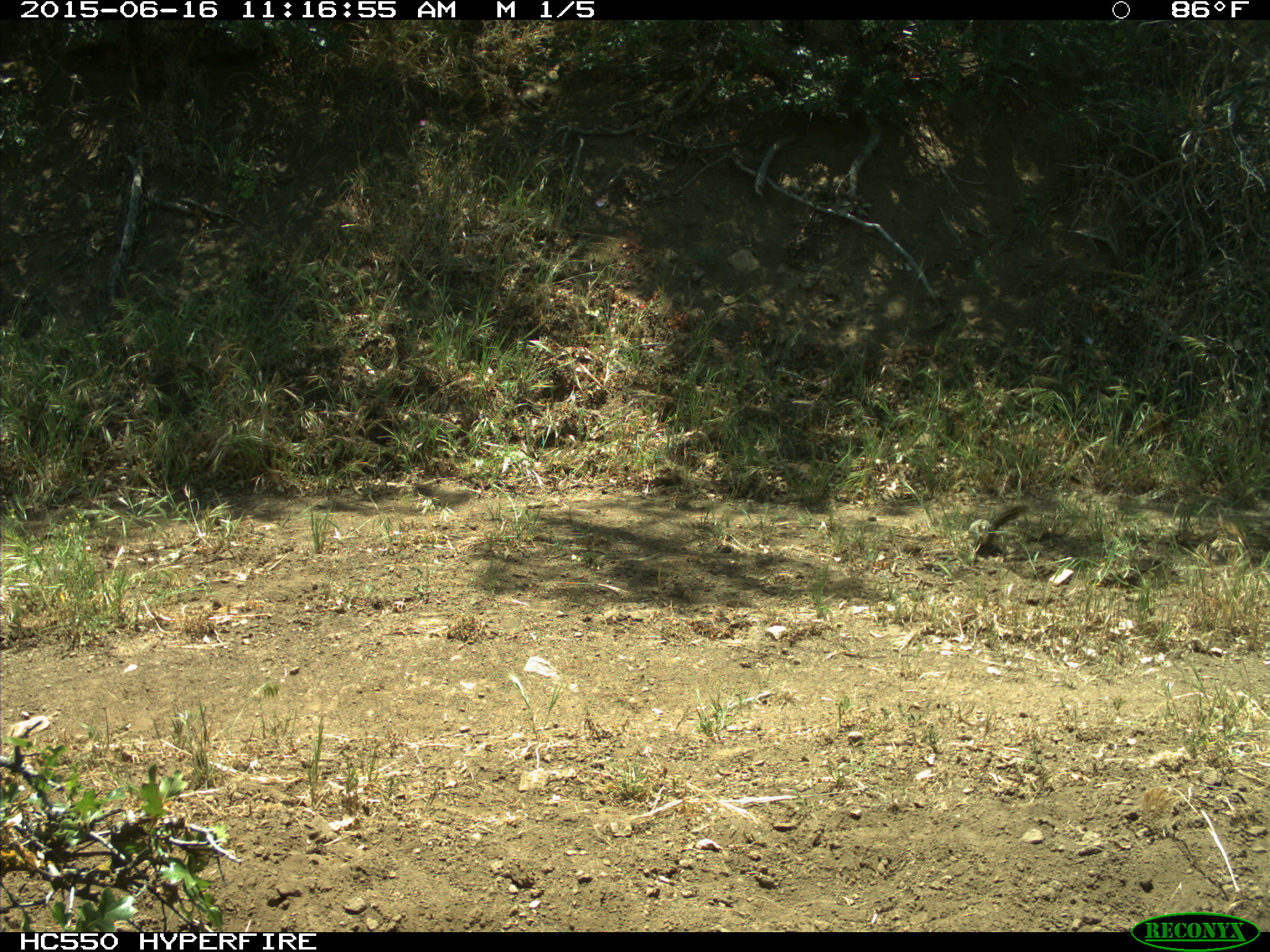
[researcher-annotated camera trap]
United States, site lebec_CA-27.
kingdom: Animalia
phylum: Chordata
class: Mammalia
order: Rodentia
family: Sciuridae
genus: Tamias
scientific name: Tamias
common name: chipmunk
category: unidentified chipmunk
Unidentified chipmunk (chipmunk) (Tamias).